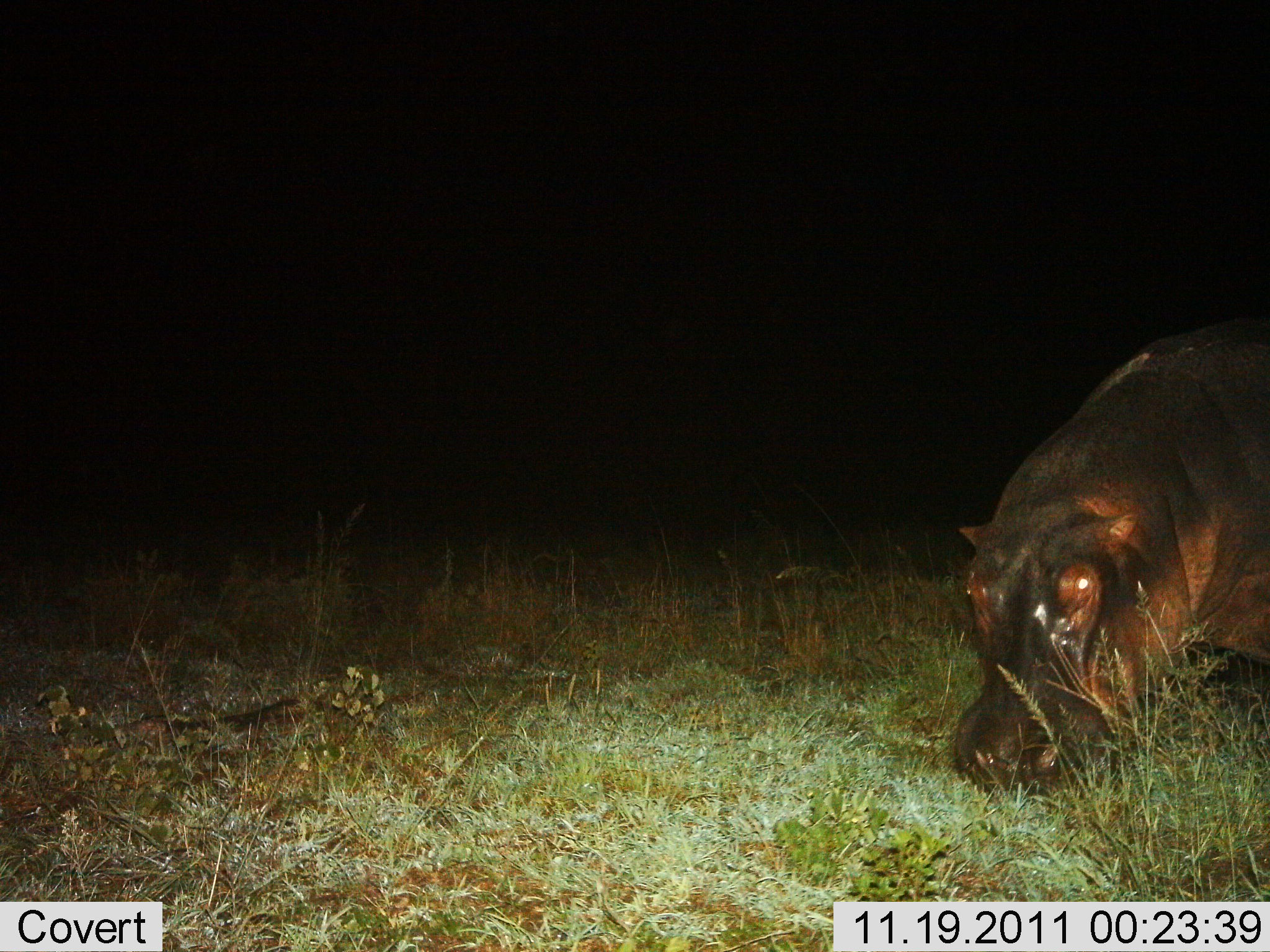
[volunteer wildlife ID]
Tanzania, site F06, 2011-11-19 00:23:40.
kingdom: Animalia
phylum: Chordata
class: Mammalia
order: Artiodactyla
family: Hippopotamidae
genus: Hippopotamus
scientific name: Hippopotamus amphibius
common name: hippopotamus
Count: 1.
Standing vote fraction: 9%.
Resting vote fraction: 0%.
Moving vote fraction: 9%.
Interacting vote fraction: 9%.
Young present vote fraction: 0%.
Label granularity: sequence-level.